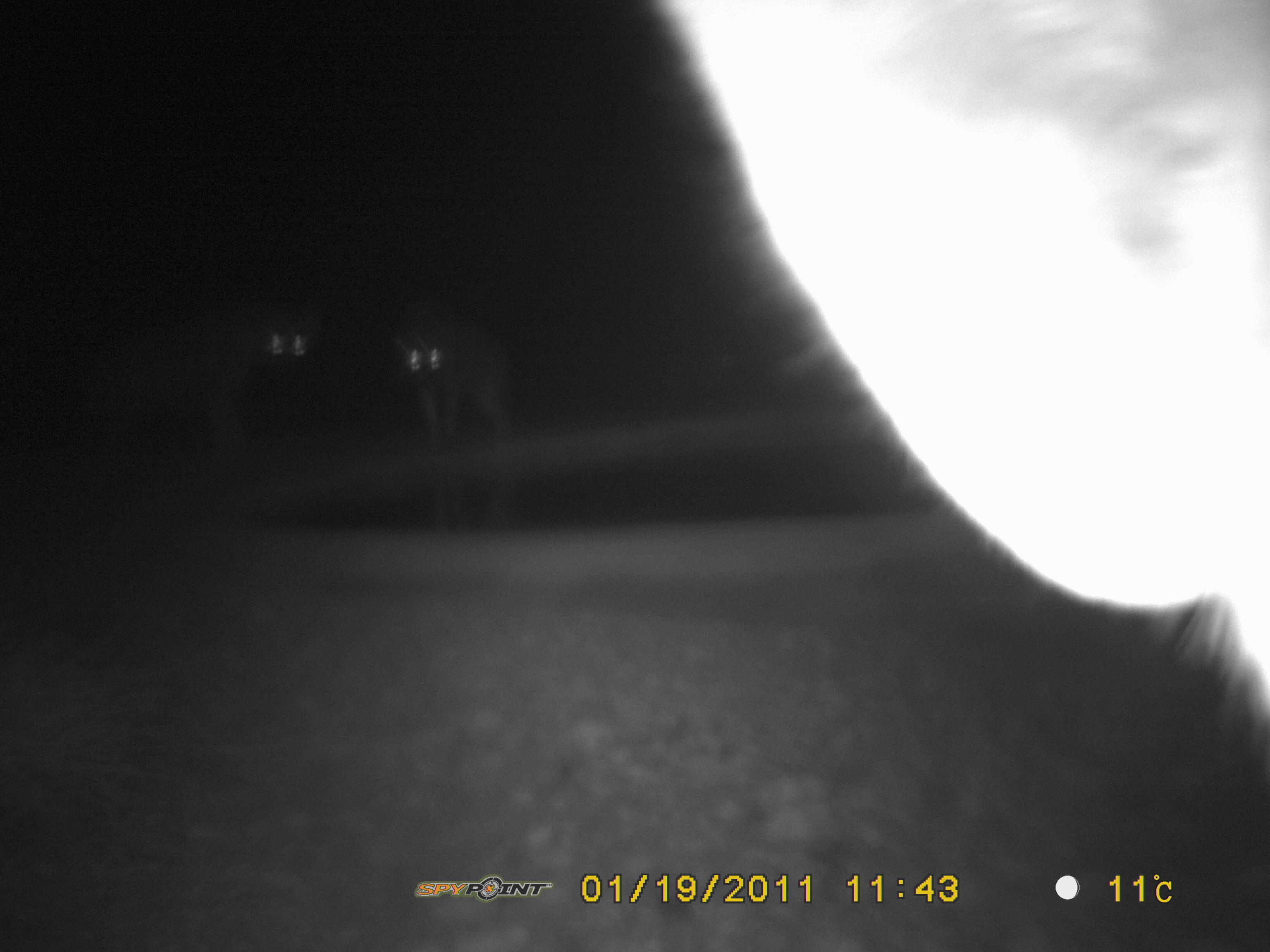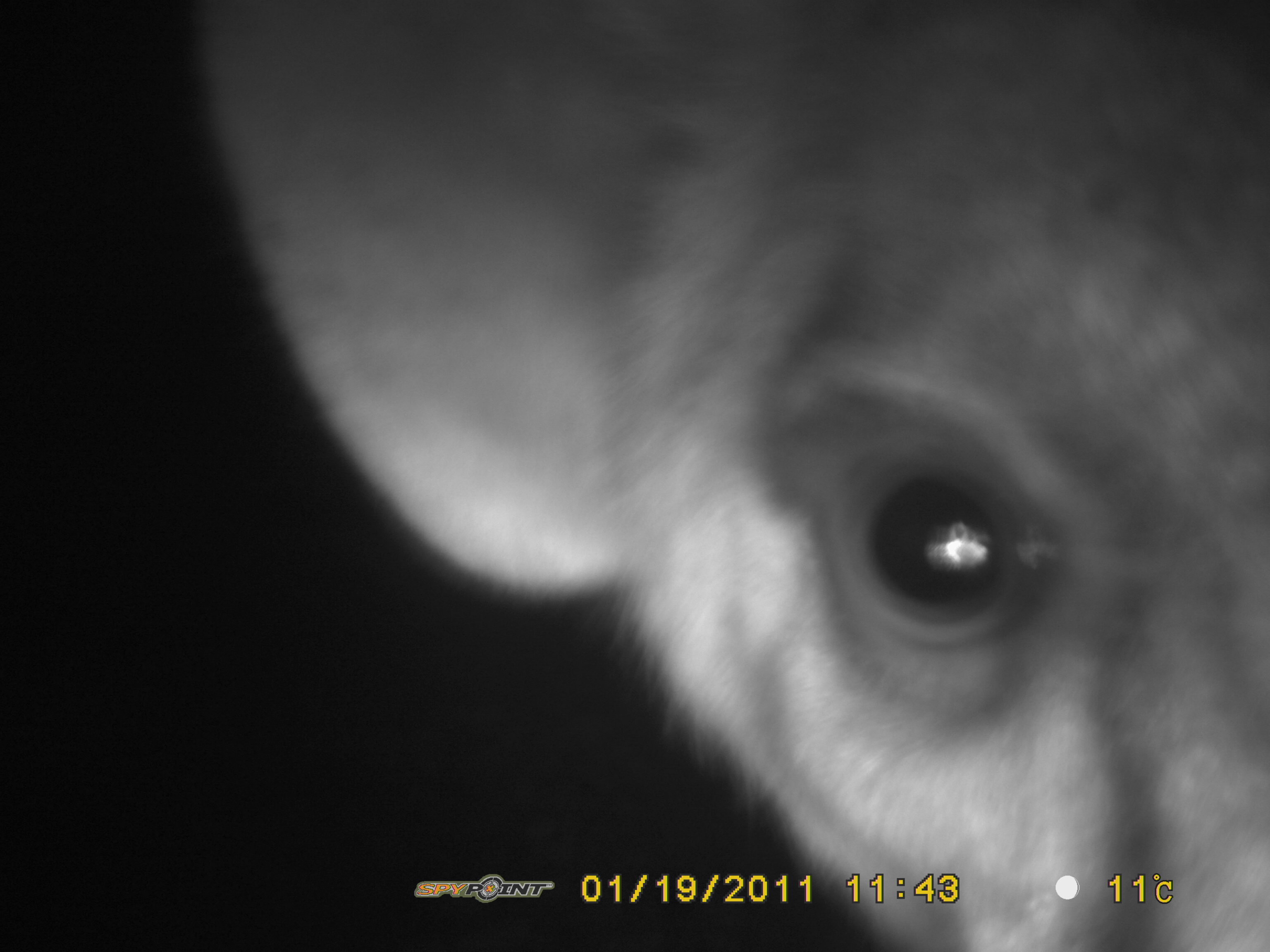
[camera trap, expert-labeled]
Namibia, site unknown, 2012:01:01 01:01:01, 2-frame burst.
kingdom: Animalia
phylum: Chordata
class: Mammalia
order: Carnivora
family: Hyaenidae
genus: Crocuta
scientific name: Crocuta crocuta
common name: spotted hyena